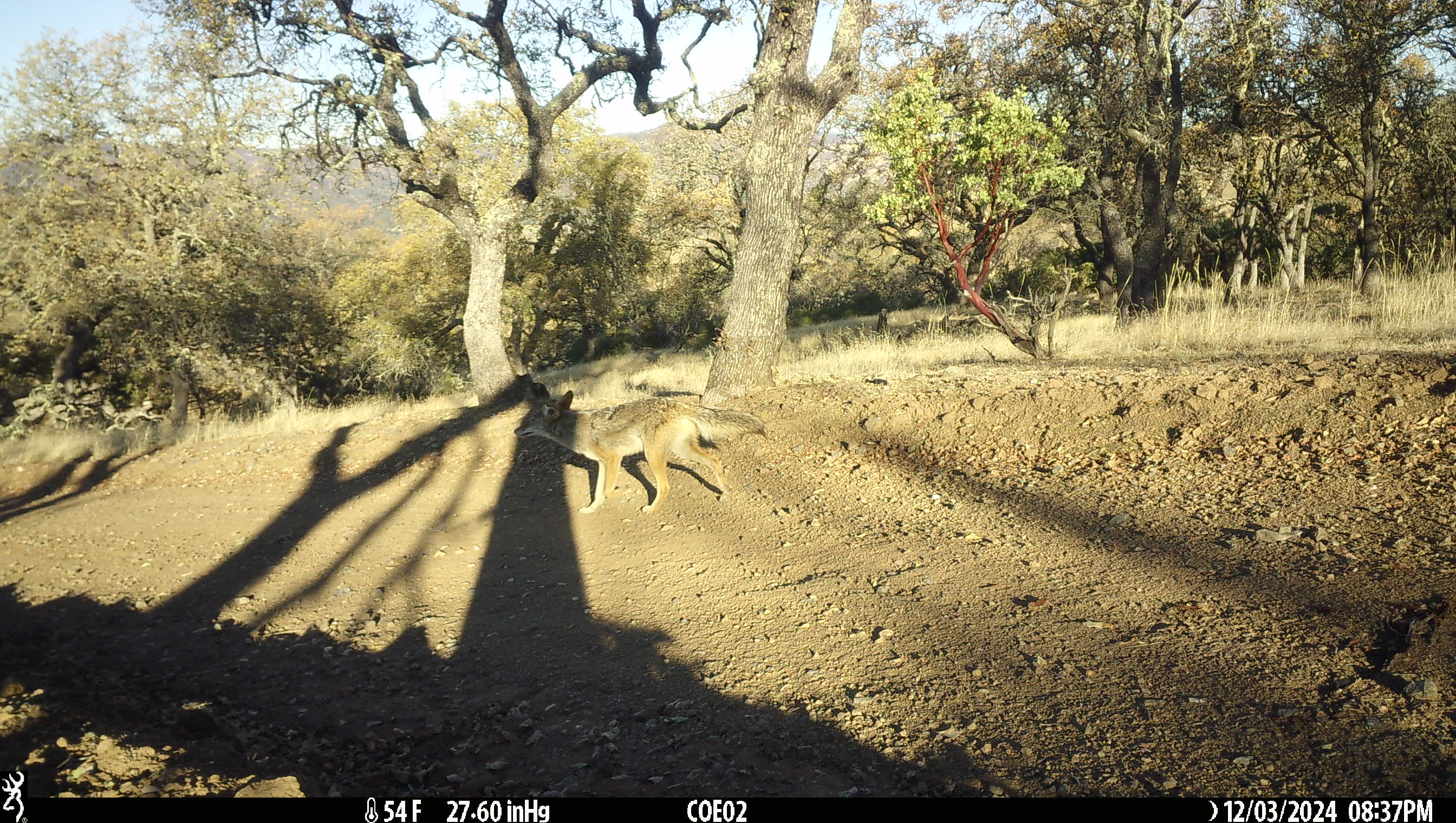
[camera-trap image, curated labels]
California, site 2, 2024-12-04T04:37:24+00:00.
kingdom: Animalia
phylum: Chordata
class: Mammalia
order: Carnivora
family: Canidae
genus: Canis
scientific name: Canis latrans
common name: coyote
Coyote (Canis latrans).